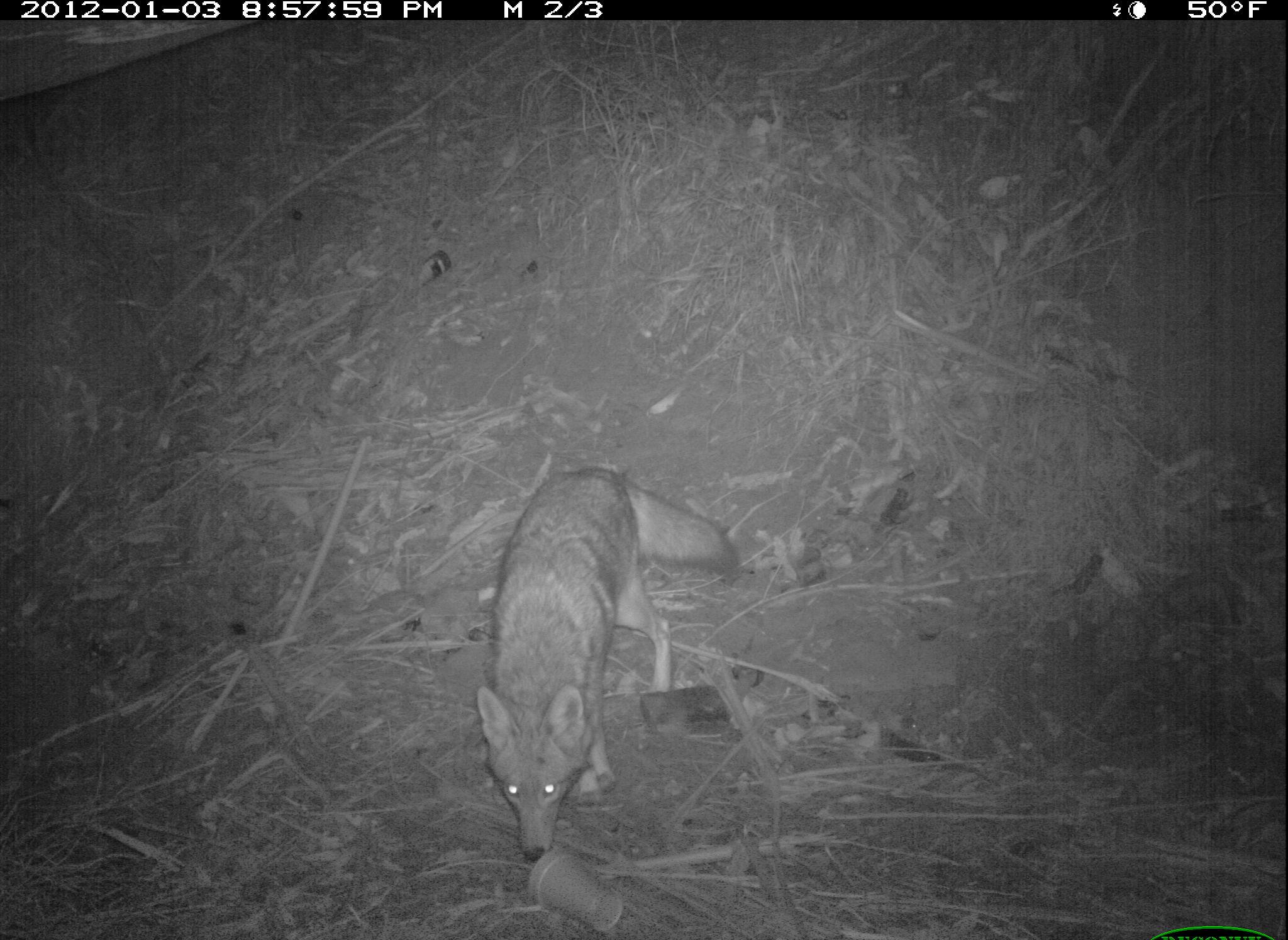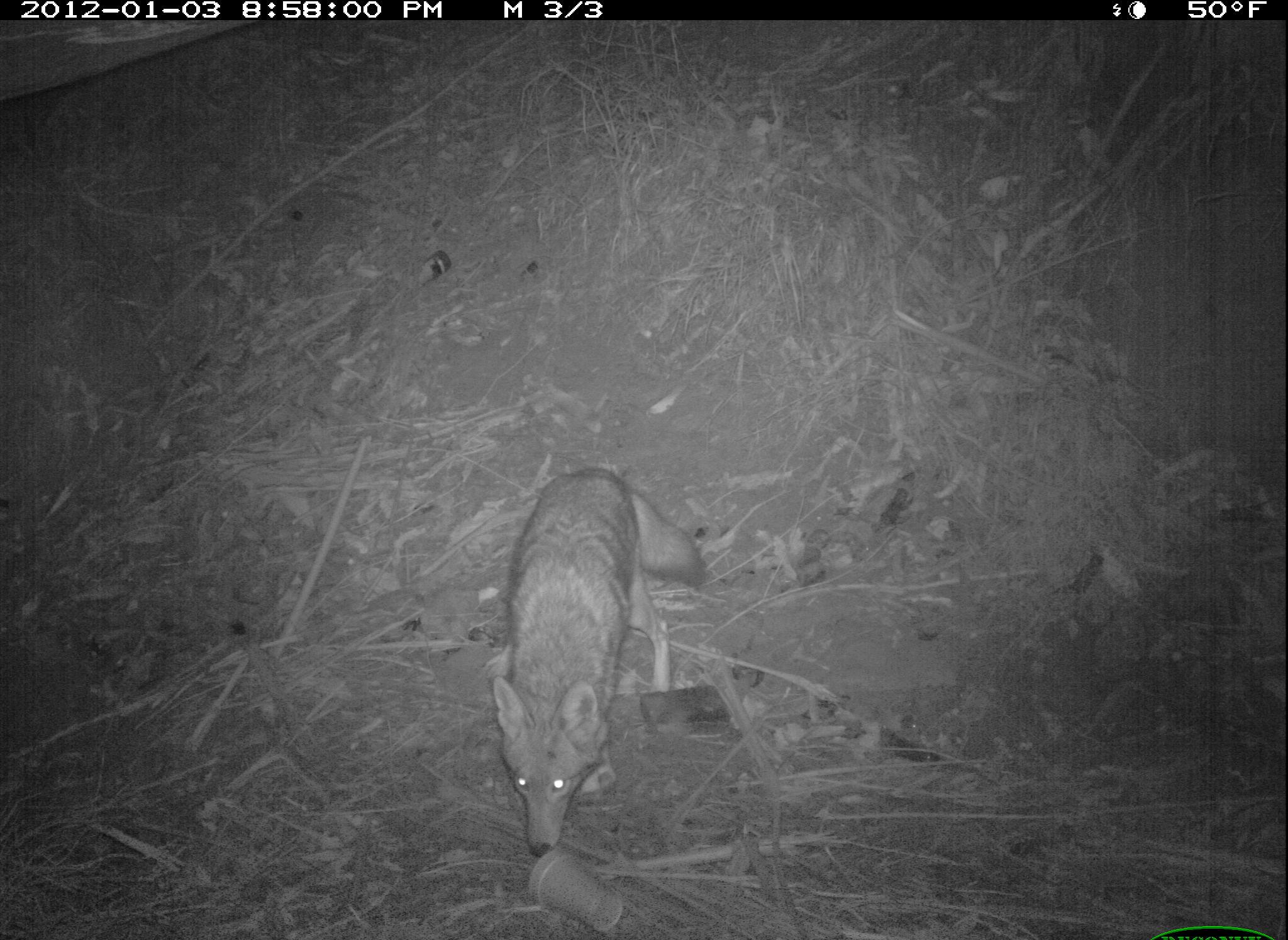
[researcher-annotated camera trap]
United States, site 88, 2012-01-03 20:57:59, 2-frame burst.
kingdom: Animalia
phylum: Chordata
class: Mammalia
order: Carnivora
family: Canidae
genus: Canis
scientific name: Canis latrans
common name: coyote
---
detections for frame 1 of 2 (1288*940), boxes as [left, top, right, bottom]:
coyote: [444, 451, 729, 878]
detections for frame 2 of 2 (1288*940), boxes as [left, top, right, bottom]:
coyote: [473, 461, 715, 859]